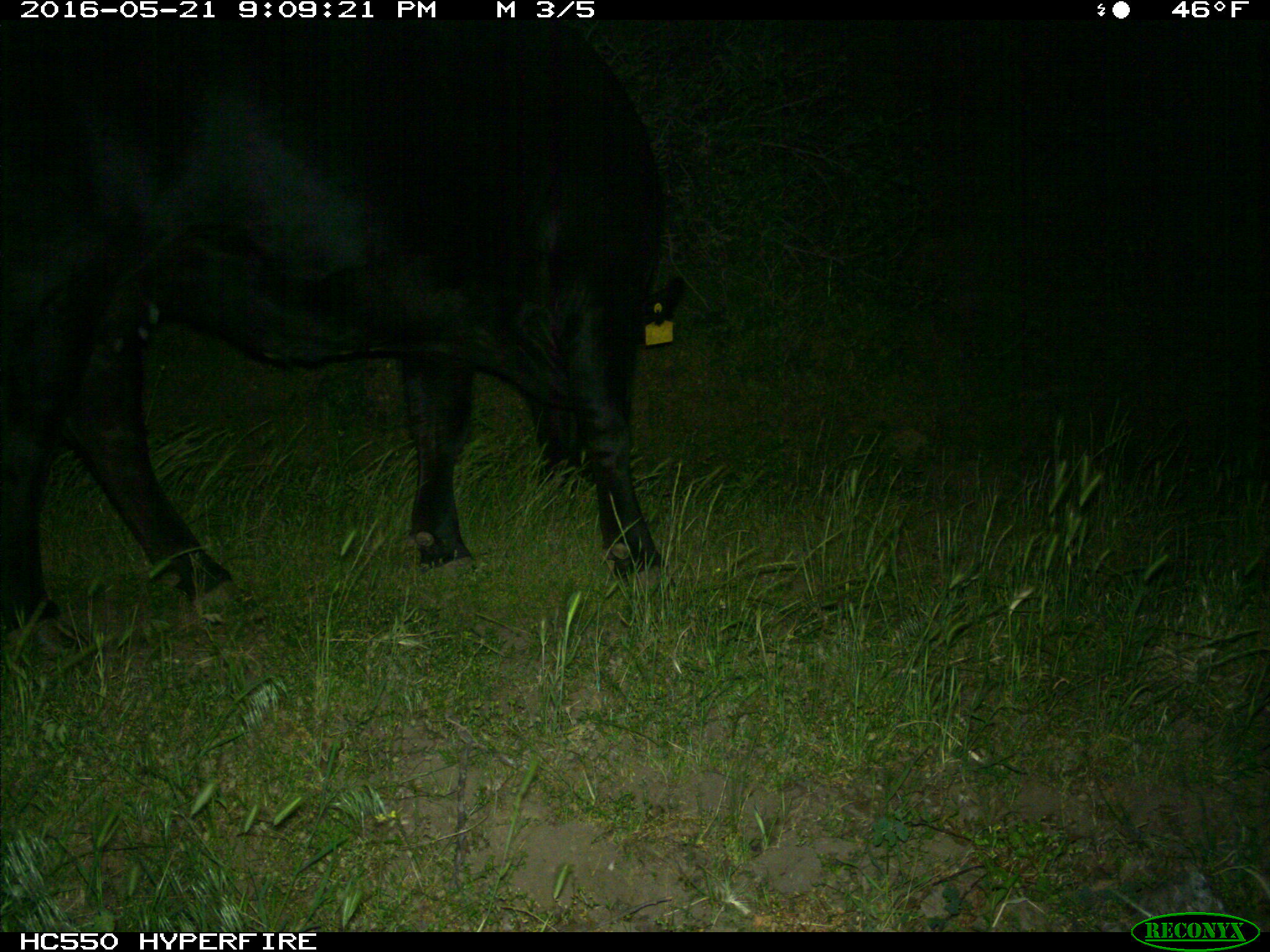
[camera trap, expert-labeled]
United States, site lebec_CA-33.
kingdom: Animalia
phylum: Chordata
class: Mammalia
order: Artiodactyla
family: Bovidae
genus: Bos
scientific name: Bos taurus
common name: domestic cow